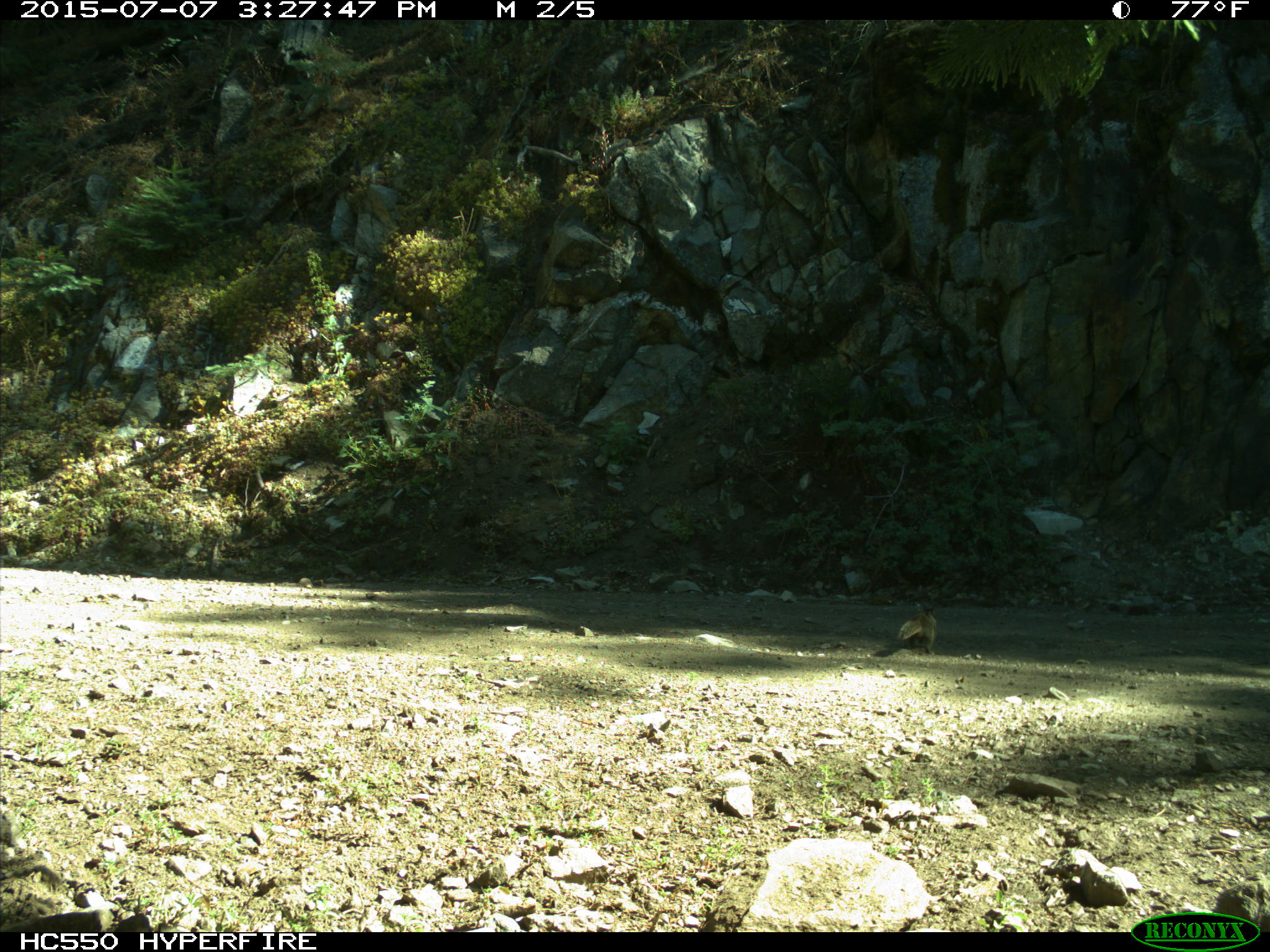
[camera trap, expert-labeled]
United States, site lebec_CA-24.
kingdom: Animalia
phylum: Chordata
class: Mammalia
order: Rodentia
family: Sciuridae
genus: Otospermophilus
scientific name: Otospermophilus beecheyi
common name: california ground squirrel